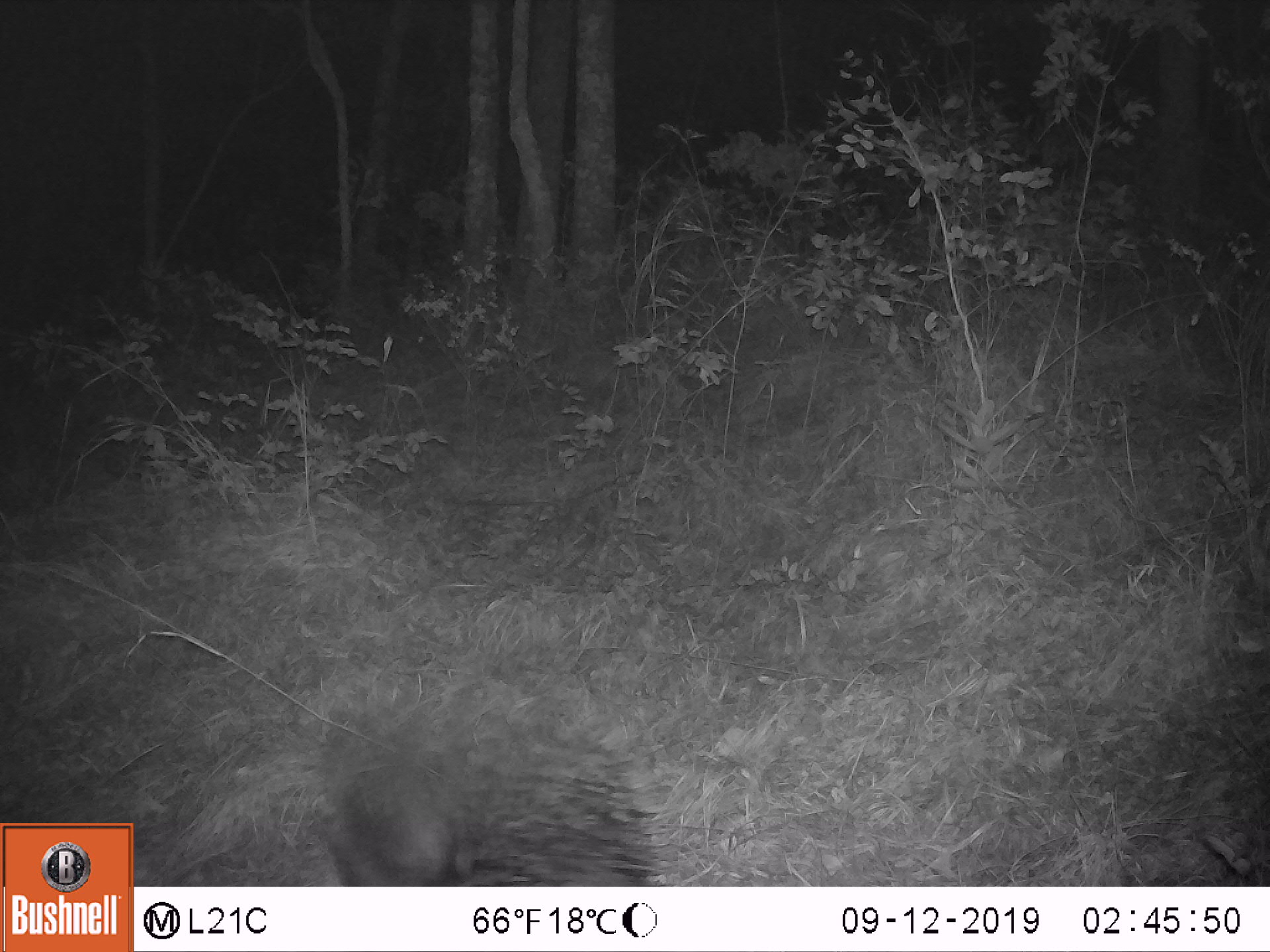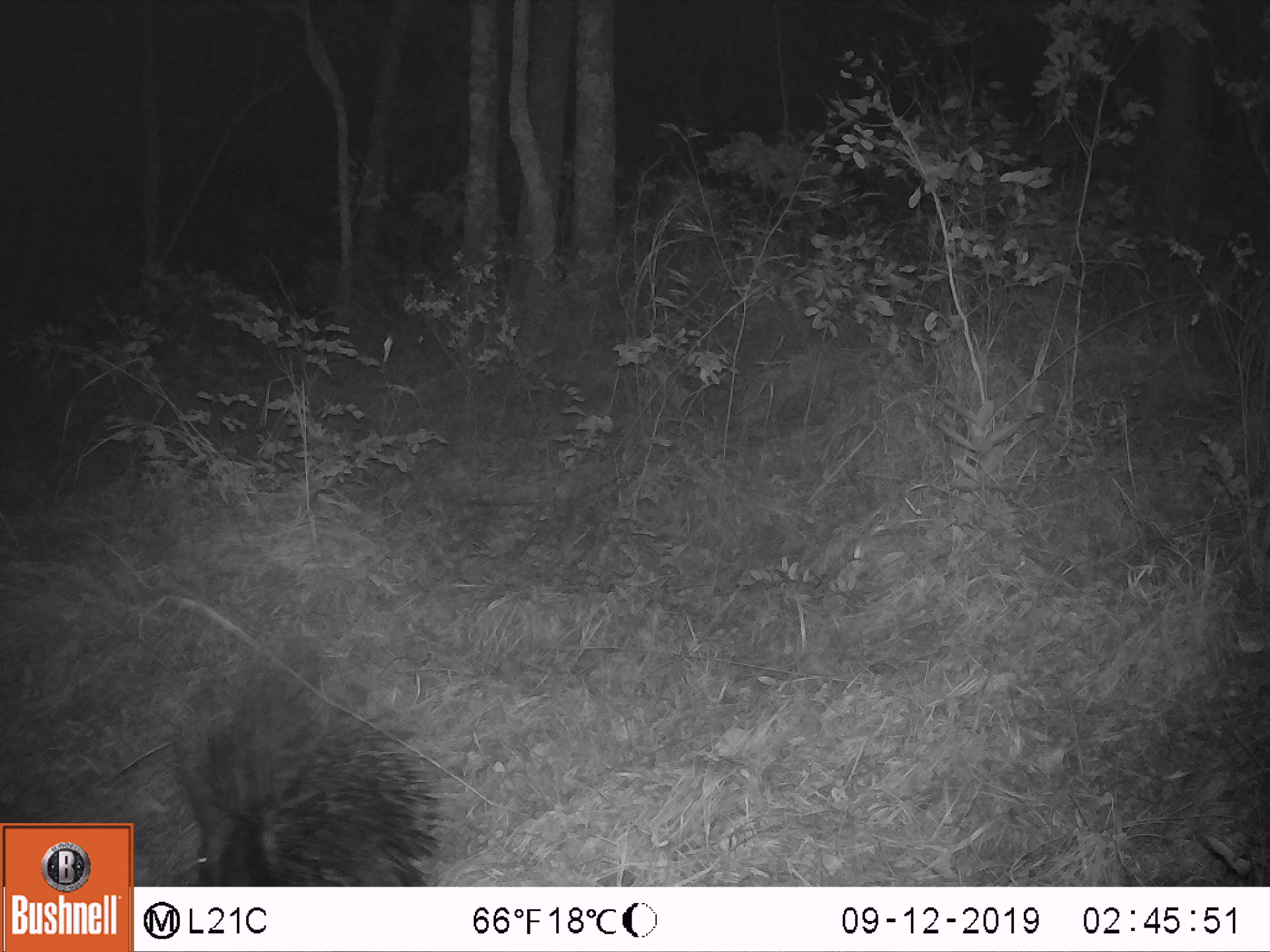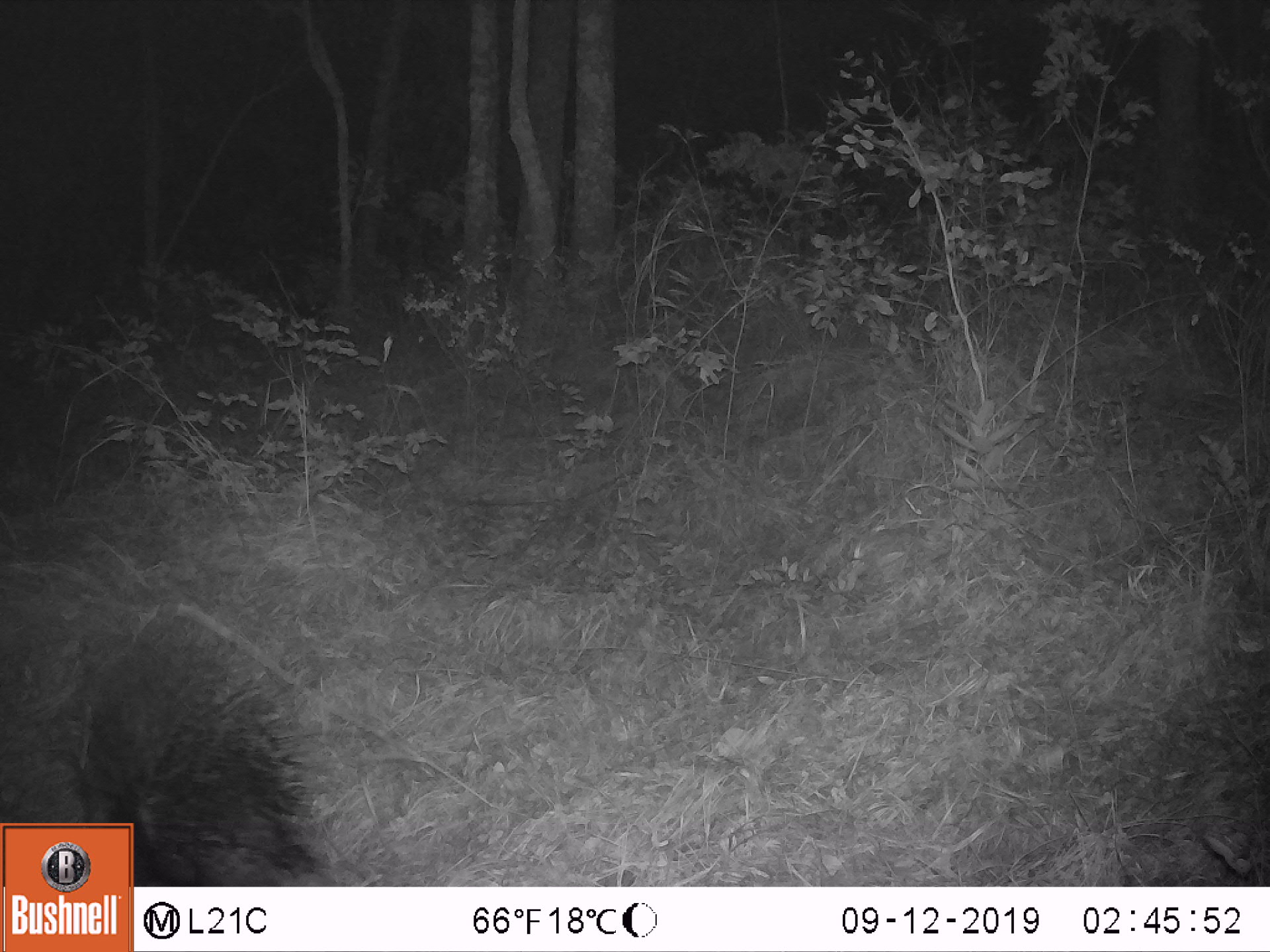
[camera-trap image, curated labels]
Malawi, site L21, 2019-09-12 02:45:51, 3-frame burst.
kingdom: Animalia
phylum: Chordata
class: Mammalia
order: Rodentia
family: Hystricidae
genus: Hystrix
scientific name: Hystrix africaeaustralis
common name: cape porcupine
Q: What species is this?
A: Cape porcupine (Hystrix africaeaustralis).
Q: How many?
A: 1.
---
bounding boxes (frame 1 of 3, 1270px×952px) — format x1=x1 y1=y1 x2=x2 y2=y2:
cape porcupine: x1=292 y1=673 x2=671 y2=880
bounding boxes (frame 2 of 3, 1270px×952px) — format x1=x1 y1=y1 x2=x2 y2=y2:
cape porcupine: x1=157 y1=654 x2=452 y2=883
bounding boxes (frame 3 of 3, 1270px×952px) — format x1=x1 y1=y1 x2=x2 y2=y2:
cape porcupine: x1=140 y1=611 x2=359 y2=883